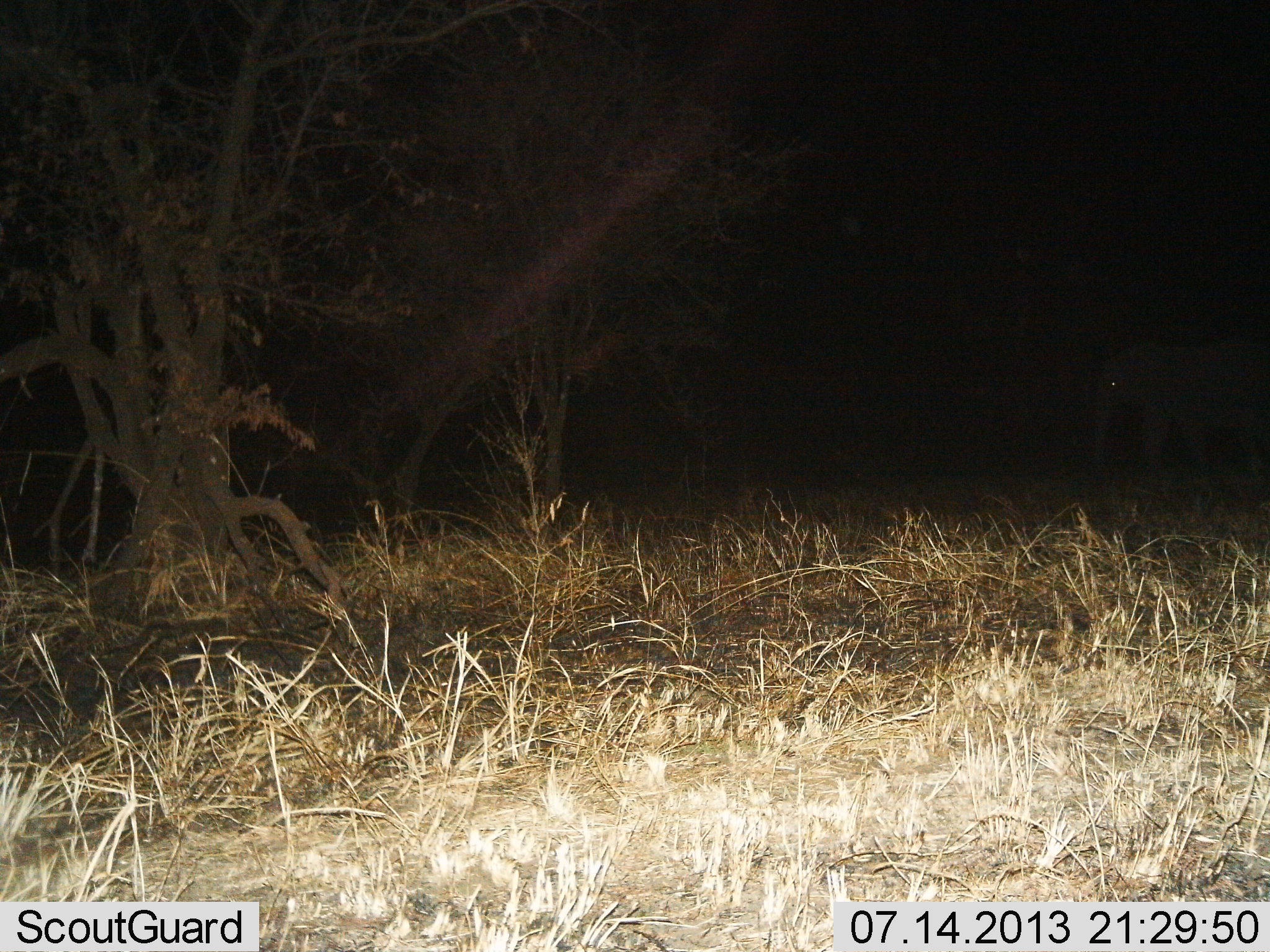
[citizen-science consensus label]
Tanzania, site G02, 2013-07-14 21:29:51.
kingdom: Animalia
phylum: Chordata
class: Mammalia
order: Proboscidea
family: Elephantidae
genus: Loxodonta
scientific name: Loxodonta africana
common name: african bush elephant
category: elephant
Elephant (african bush elephant) (Loxodonta africana), count 1. Behavior (volunteer vote fractions): standing 62%, resting 0%, moving 38%, interacting 0%. Young present (vote fraction): 12%. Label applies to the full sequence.